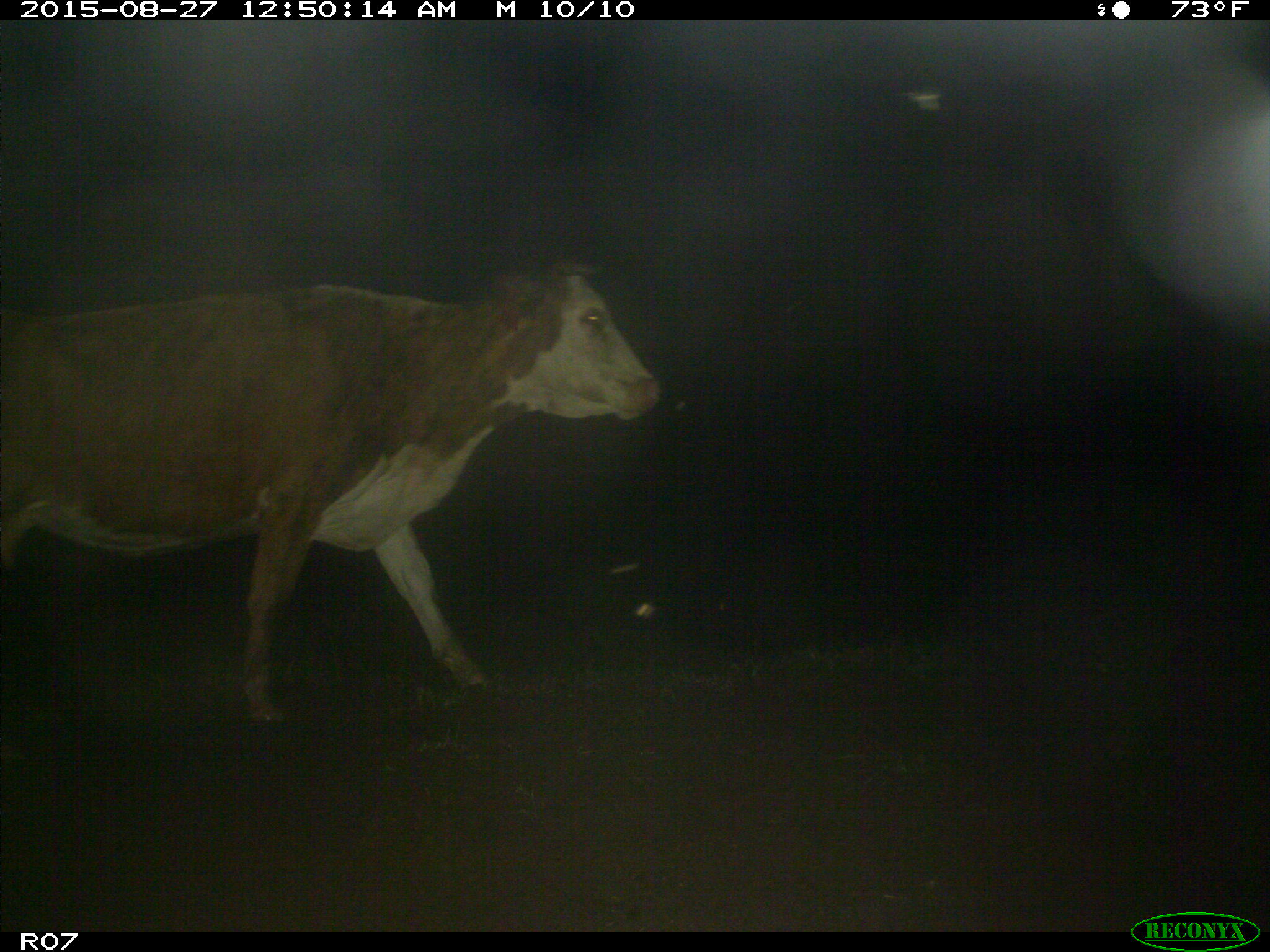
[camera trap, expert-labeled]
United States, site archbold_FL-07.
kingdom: Animalia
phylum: Chordata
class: Mammalia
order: Artiodactyla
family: Bovidae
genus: Bos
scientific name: Bos taurus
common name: domestic cow